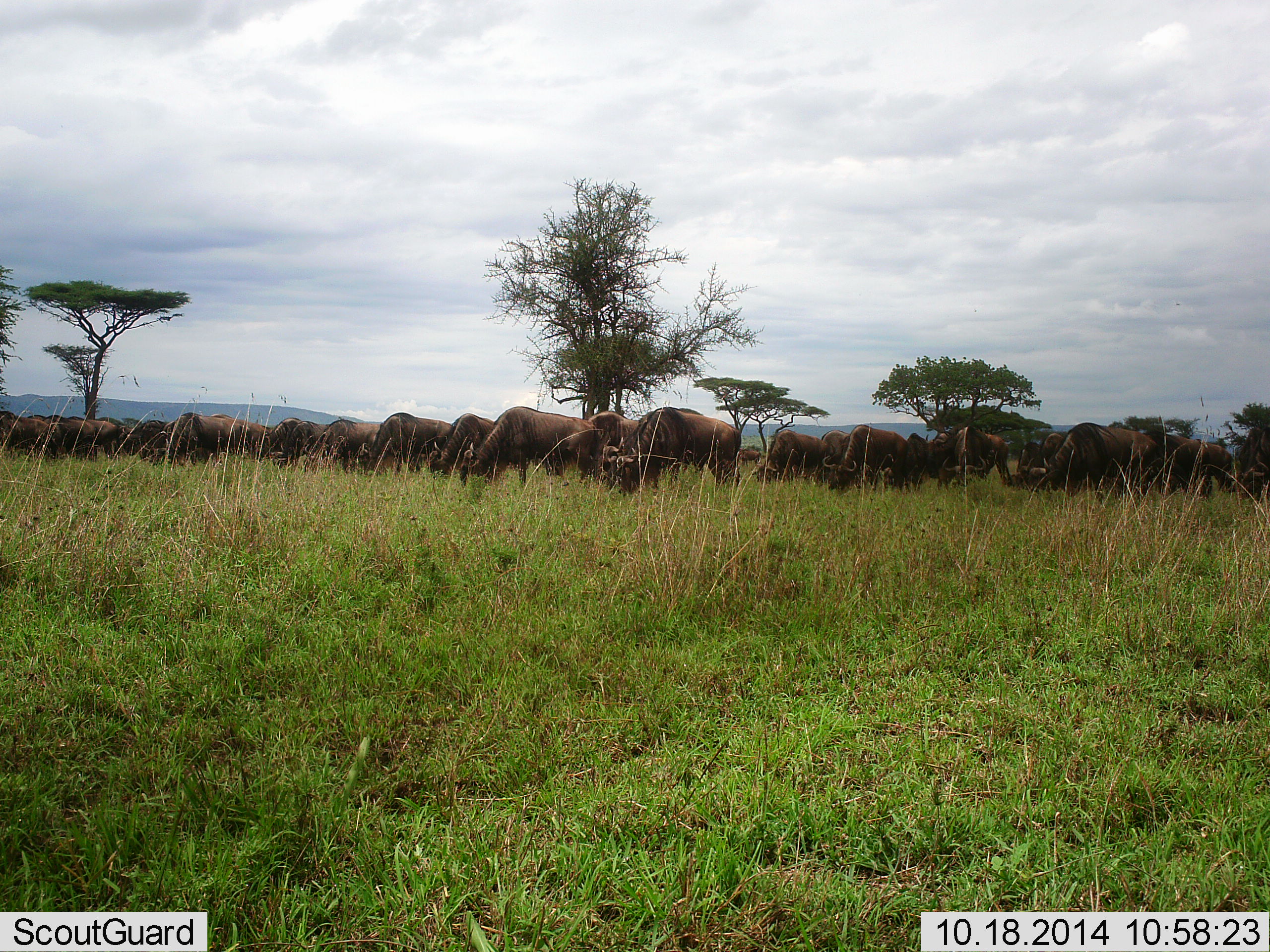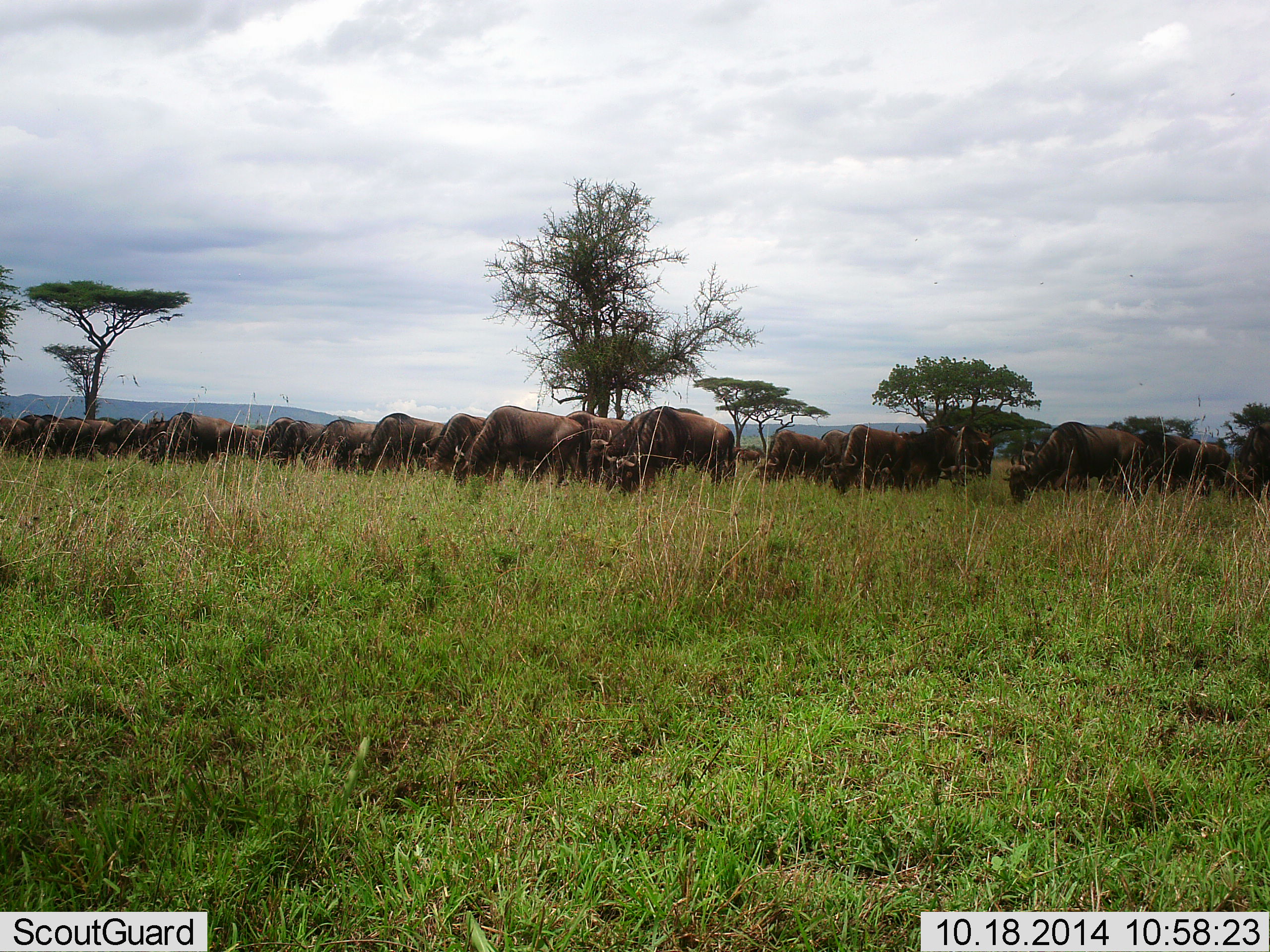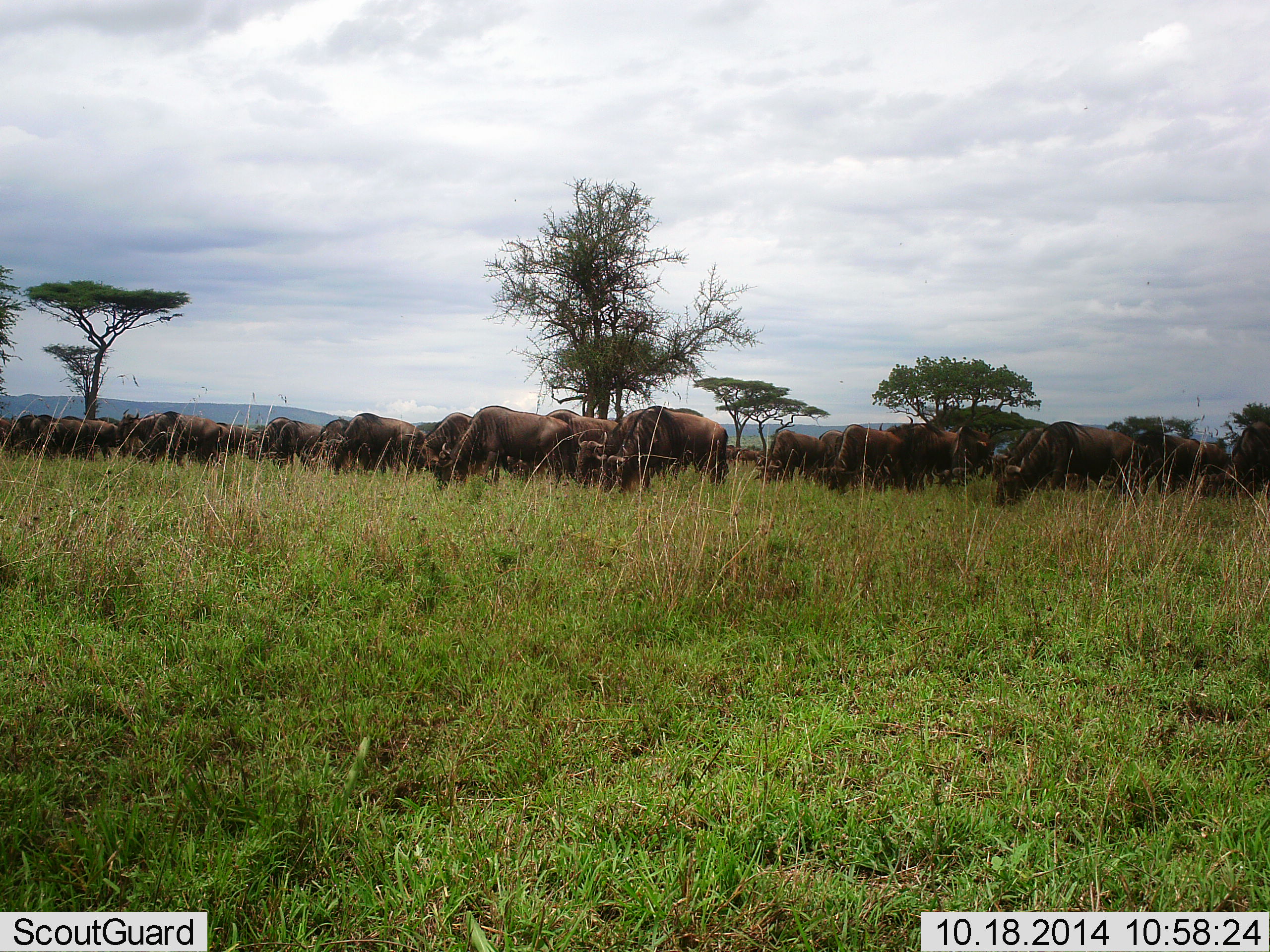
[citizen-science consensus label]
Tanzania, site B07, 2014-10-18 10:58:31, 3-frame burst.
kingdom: Animalia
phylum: Chordata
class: Mammalia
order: Artiodactyla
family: Bovidae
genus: Connochaetes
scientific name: Connochaetes taurinus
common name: blue wildebeest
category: wildebeest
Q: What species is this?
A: Wildebeest (blue wildebeest) (Connochaetes taurinus).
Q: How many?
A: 11-50.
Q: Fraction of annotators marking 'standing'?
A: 20%.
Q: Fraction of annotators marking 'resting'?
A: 0%.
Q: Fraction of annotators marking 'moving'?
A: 10%.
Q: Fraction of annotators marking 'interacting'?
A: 0%.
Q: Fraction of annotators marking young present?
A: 0%.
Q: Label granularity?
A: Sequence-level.